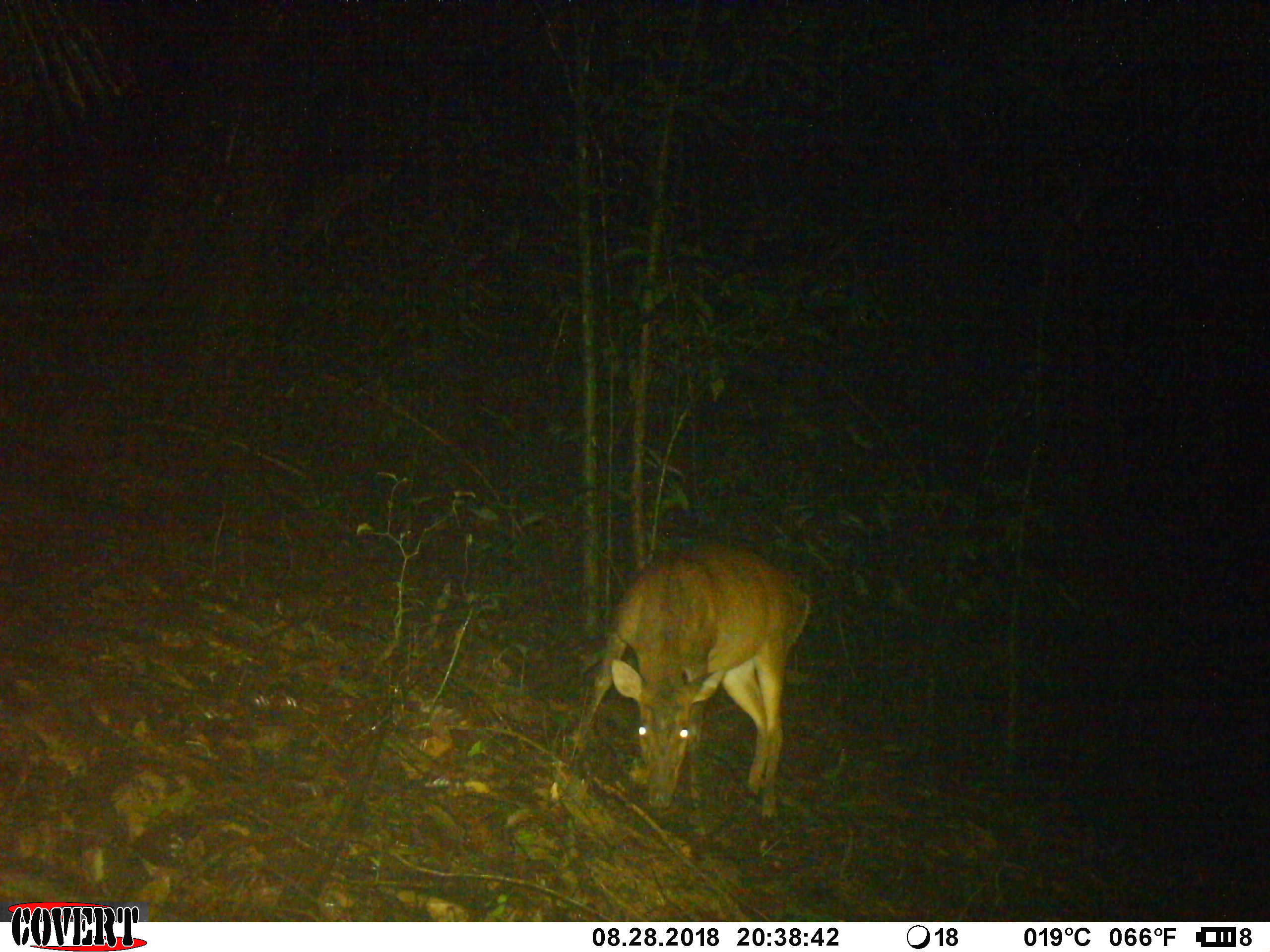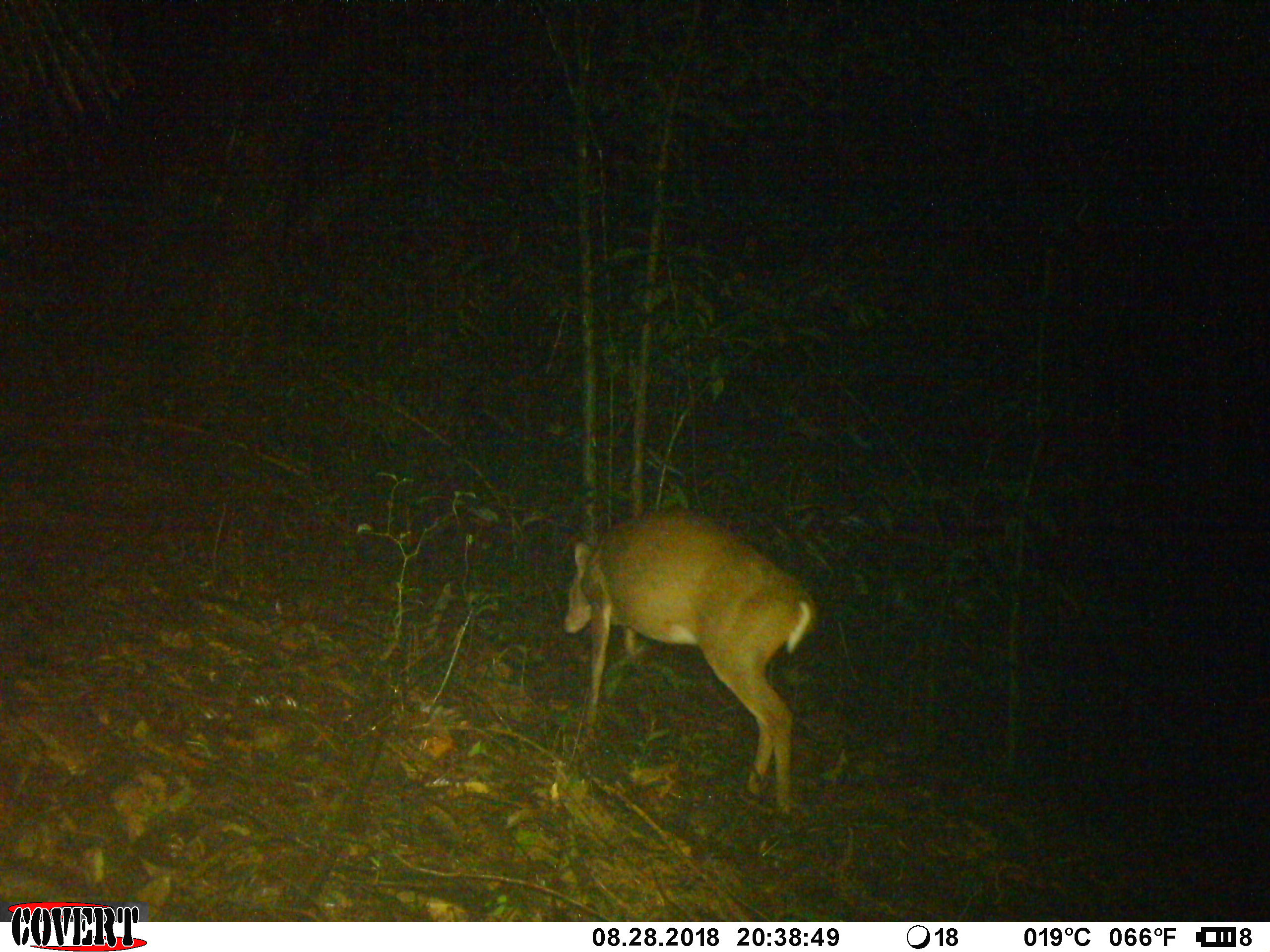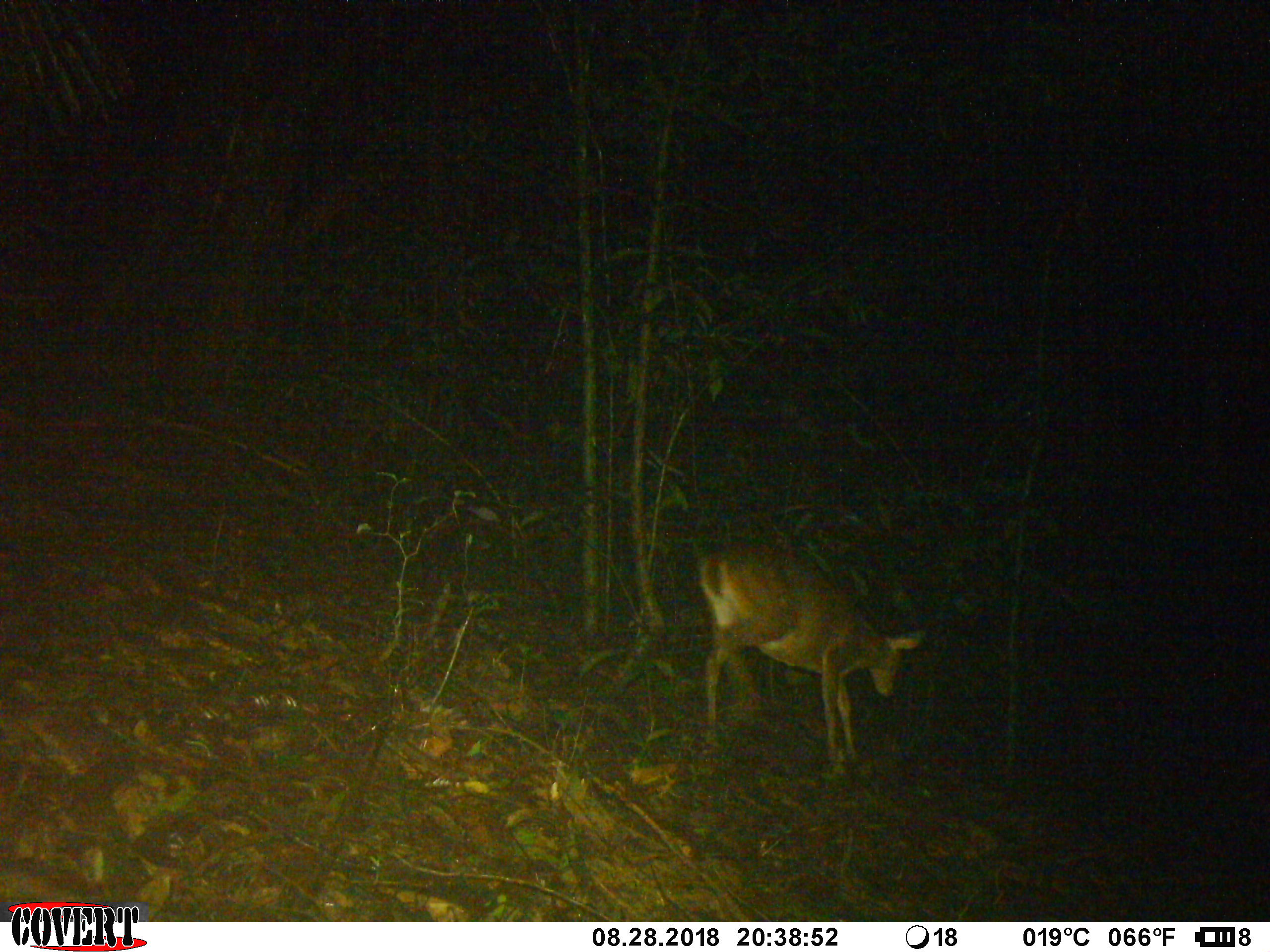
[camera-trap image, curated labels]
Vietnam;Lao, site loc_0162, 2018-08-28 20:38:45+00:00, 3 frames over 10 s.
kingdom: Animalia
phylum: Chordata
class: Mammalia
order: Artiodactyla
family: Cervidae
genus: Muntiacus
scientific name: Muntiacus vuquangensis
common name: large-antlered muntjac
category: large antlered muntjac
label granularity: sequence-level